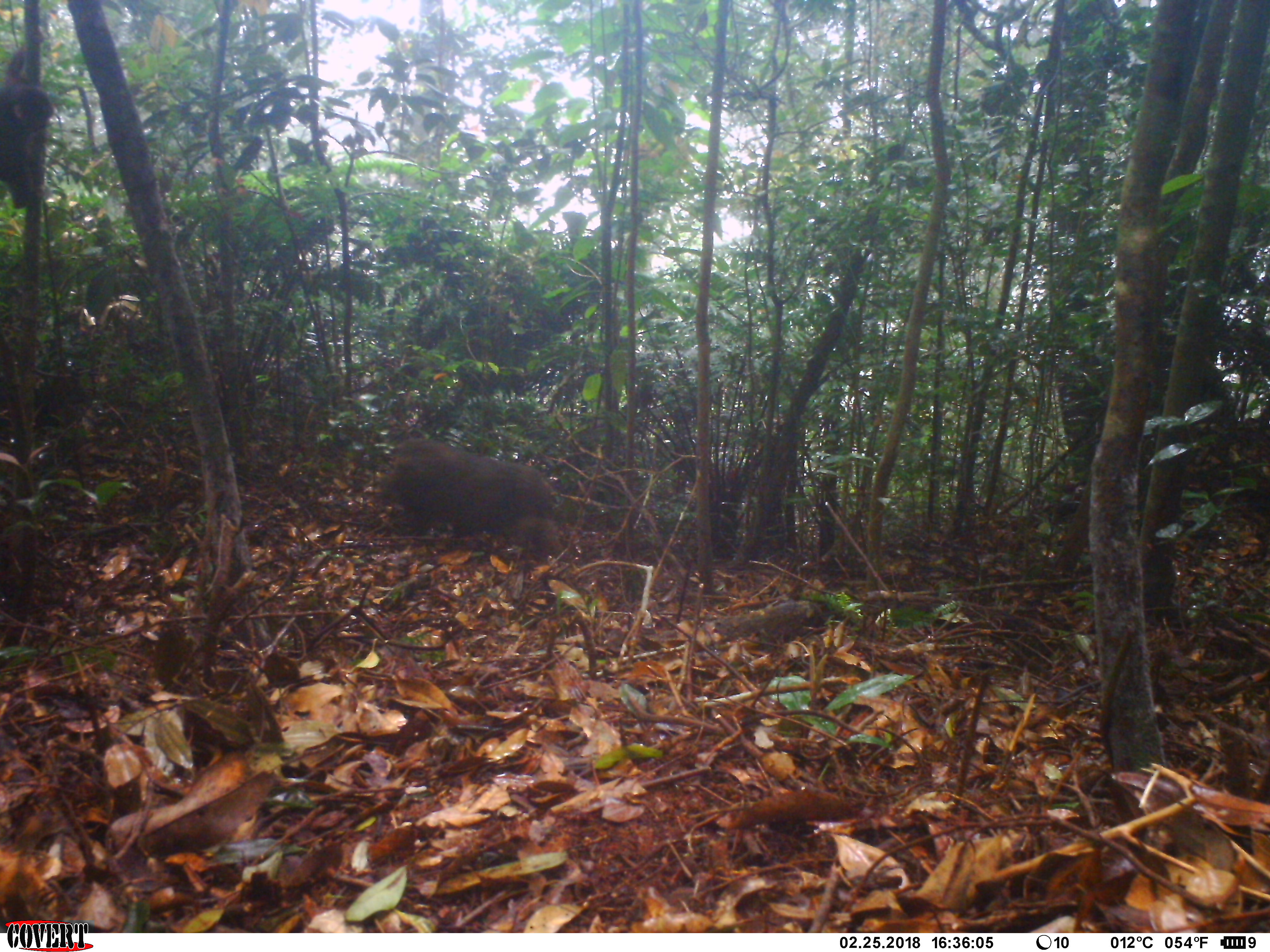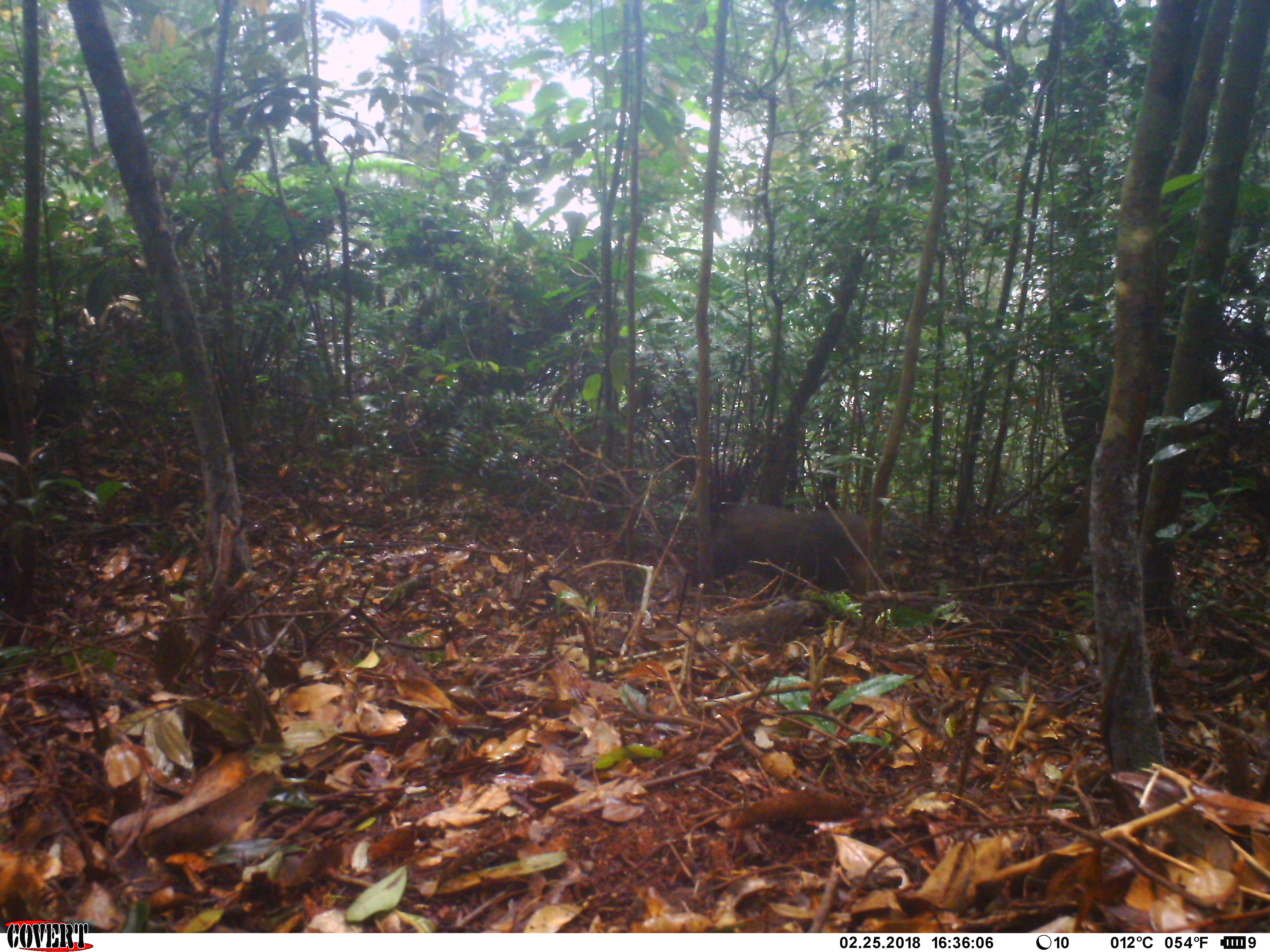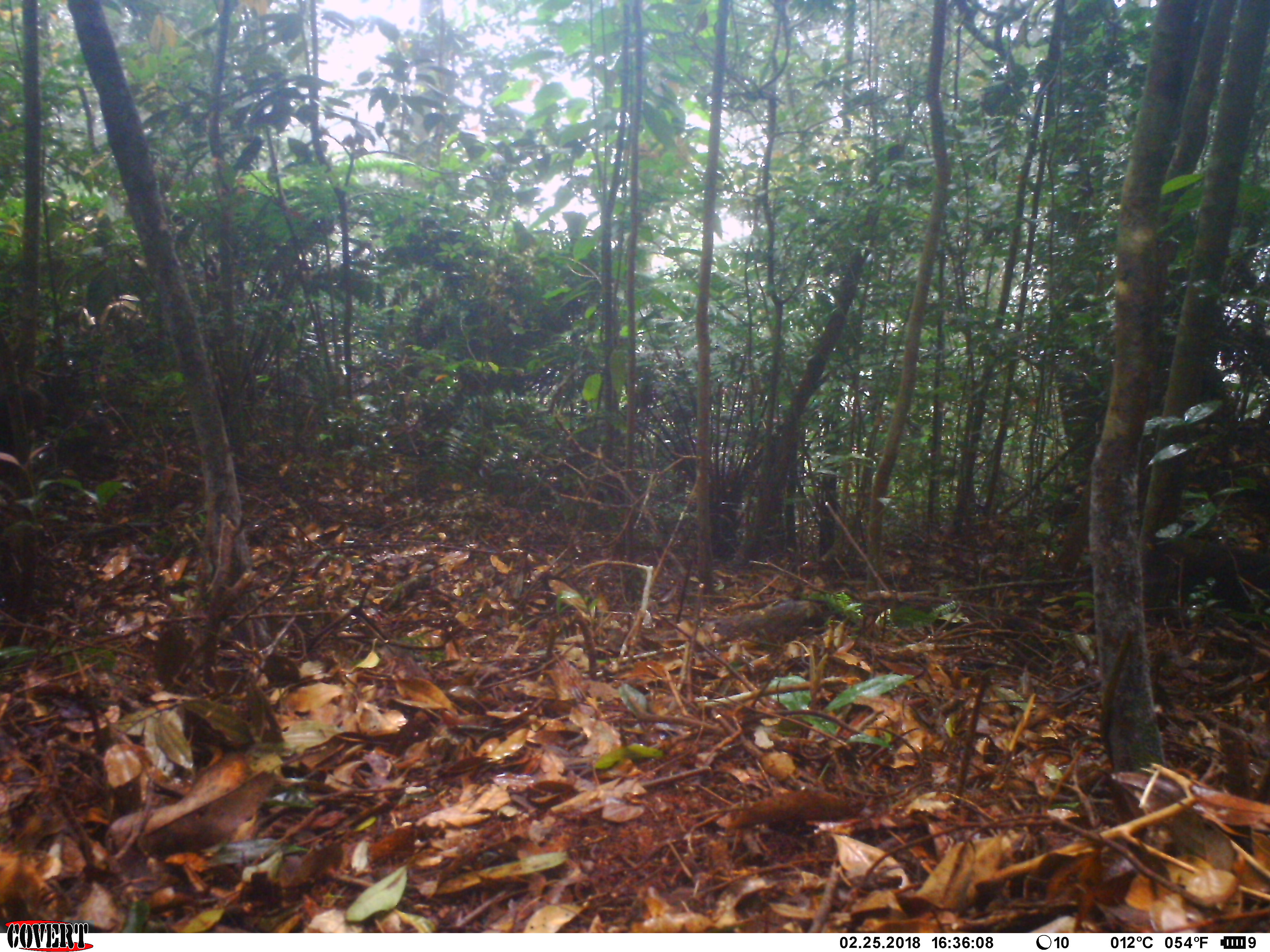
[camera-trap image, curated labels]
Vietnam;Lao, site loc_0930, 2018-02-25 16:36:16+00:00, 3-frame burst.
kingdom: Animalia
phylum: Chordata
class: Mammalia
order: Primates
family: Cercopithecidae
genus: Macaca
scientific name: Macaca arctoides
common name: stump-tailed macaque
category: stump tailed macaque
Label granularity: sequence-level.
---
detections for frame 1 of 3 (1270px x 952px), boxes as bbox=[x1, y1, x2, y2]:
stump tailed macaque: bbox=[379, 437, 562, 559]; bbox=[0, 27, 54, 209]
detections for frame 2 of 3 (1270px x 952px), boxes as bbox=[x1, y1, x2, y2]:
stump tailed macaque: bbox=[686, 503, 869, 604]; bbox=[0, 287, 39, 451]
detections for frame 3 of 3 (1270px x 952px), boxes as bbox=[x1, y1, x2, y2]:
stump tailed macaque: bbox=[1140, 537, 1270, 630]; bbox=[0, 381, 47, 480]